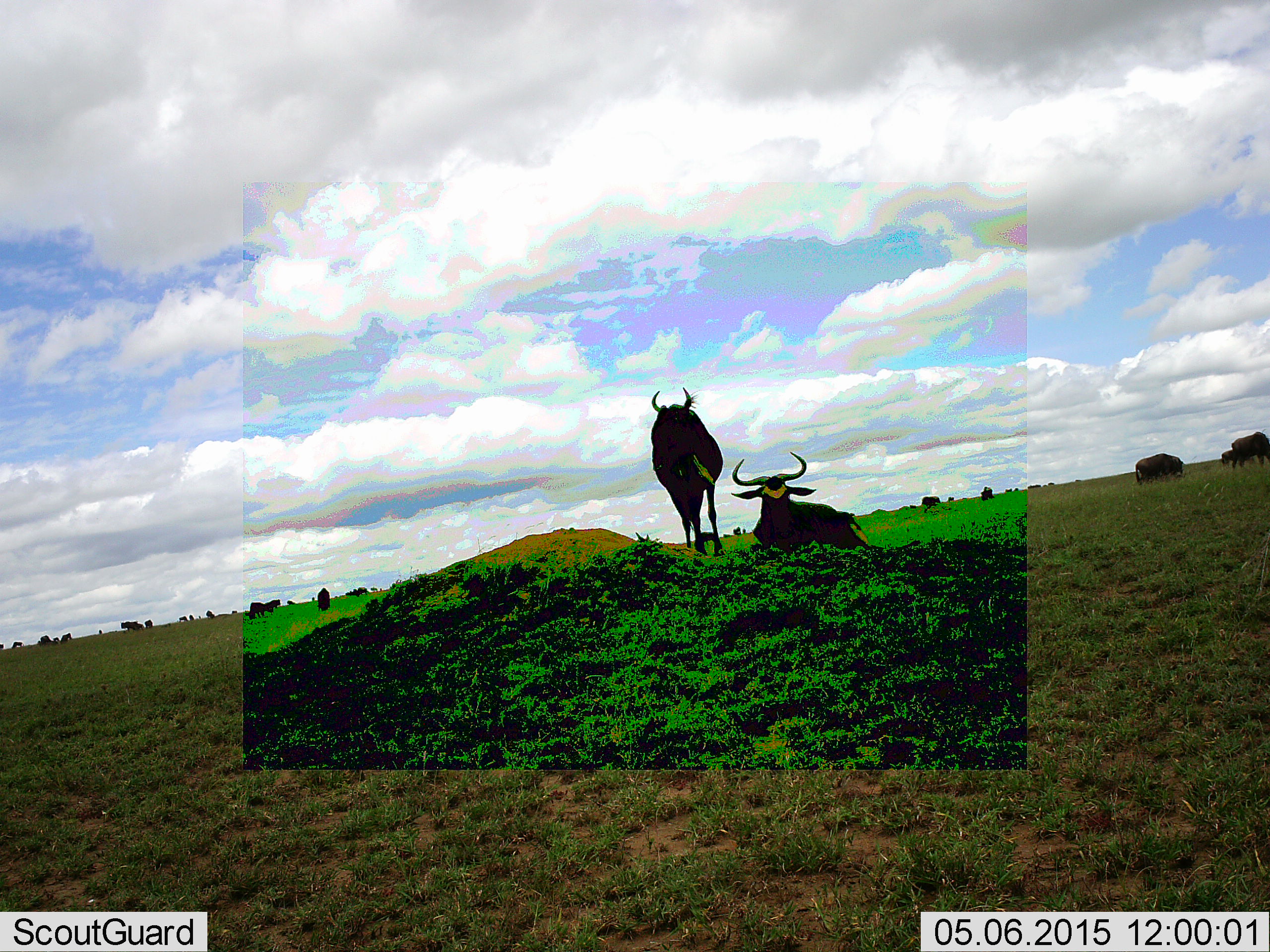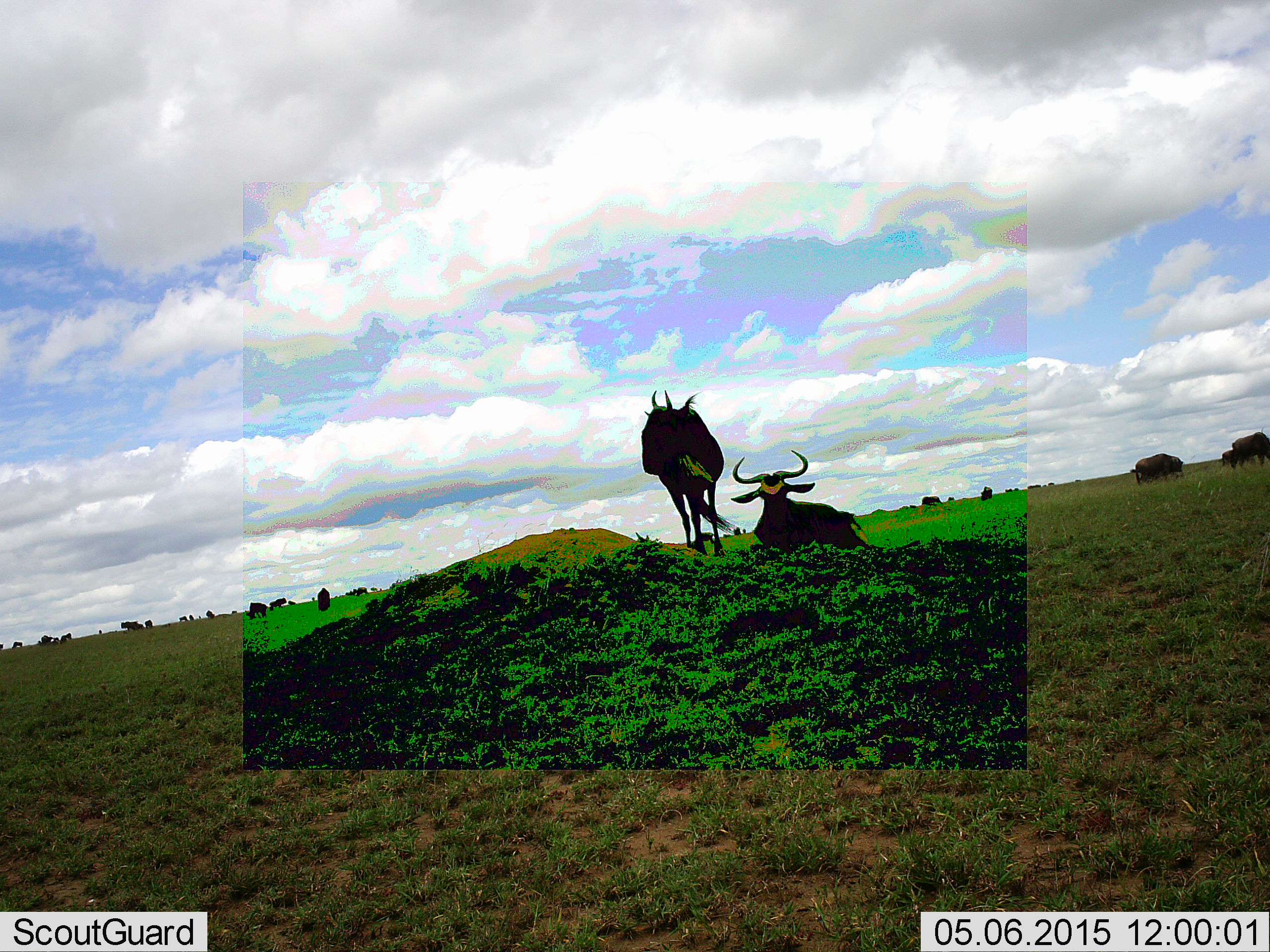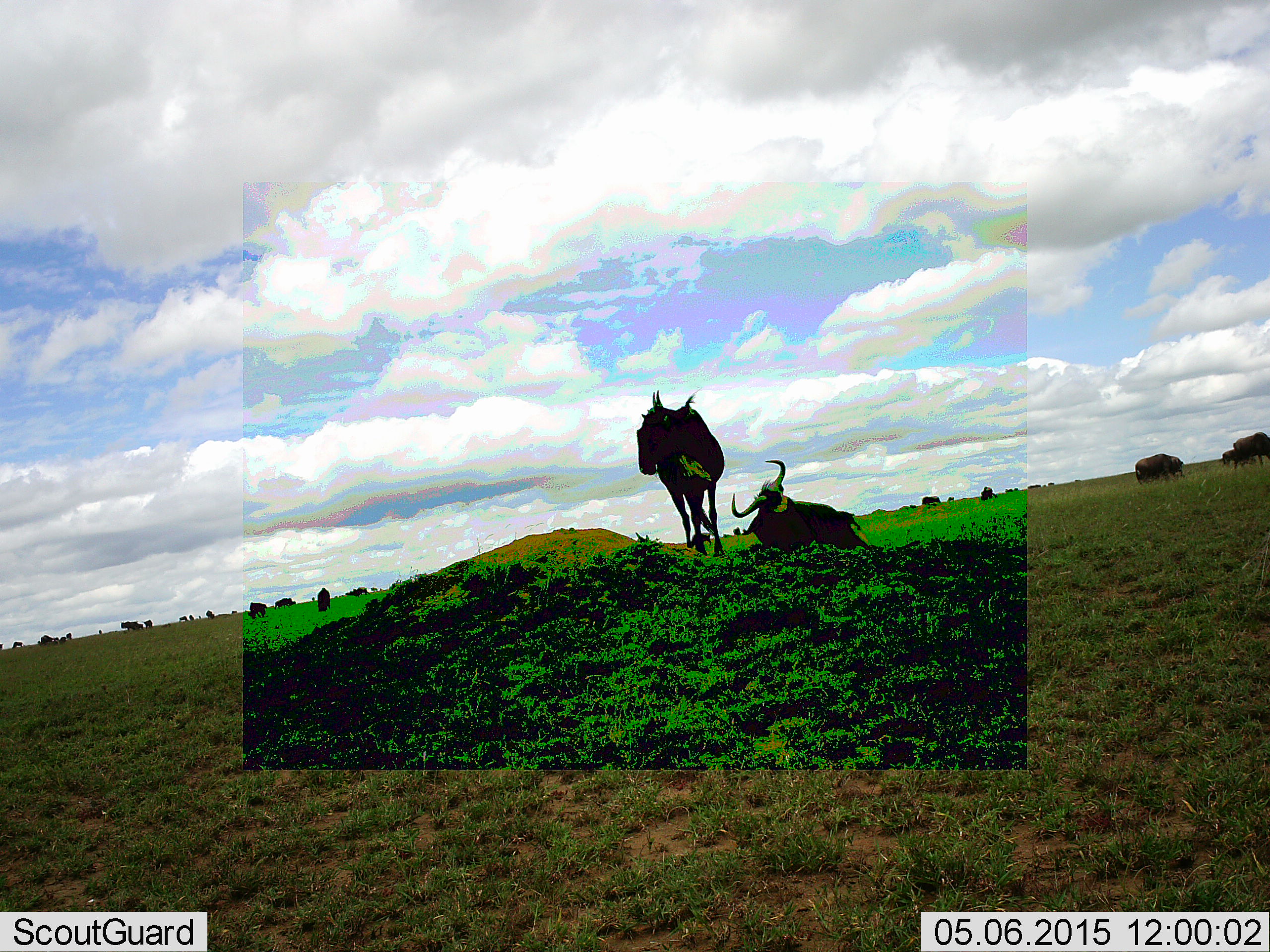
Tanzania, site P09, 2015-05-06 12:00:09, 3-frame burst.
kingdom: Animalia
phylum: Chordata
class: Mammalia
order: Artiodactyla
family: Bovidae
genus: Connochaetes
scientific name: Connochaetes taurinus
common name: blue wildebeest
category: wildebeest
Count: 11-50.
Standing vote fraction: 60%.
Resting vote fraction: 70%.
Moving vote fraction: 10%.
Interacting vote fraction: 20%.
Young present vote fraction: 0%.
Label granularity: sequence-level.